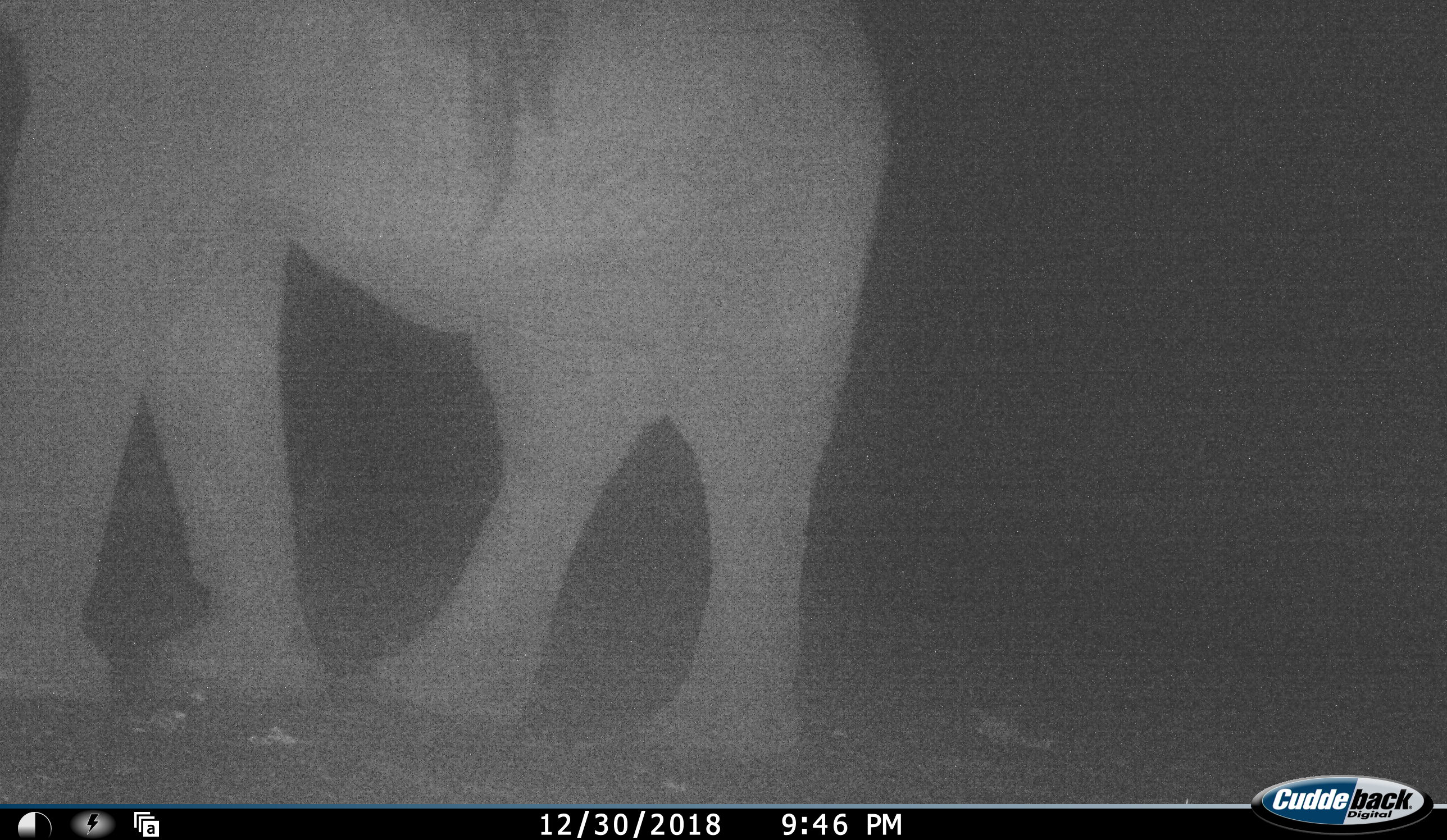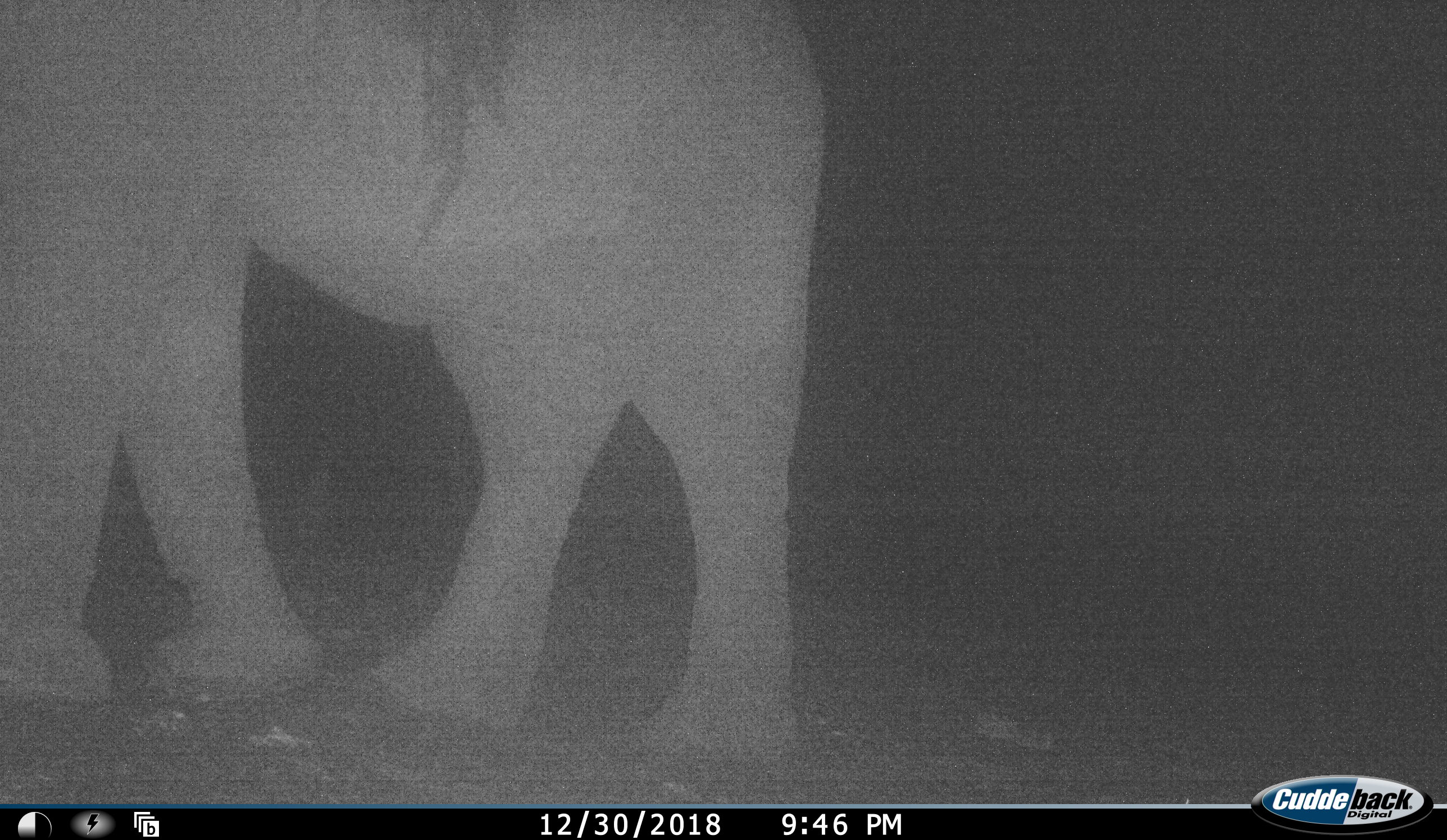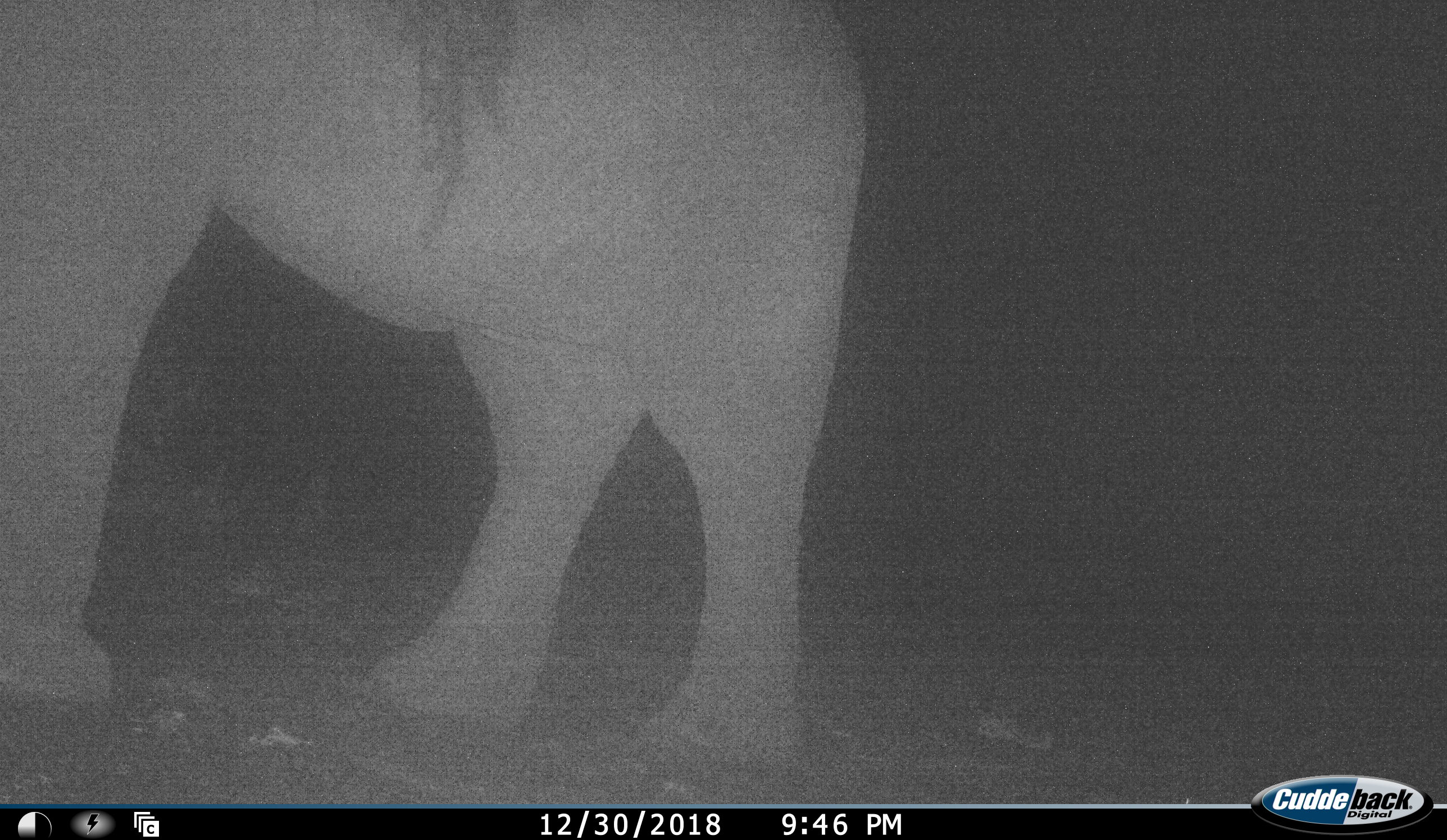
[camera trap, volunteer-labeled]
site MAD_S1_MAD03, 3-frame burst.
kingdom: Animalia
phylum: Chordata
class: Mammalia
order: Proboscidea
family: Elephantidae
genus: Loxodonta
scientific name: Loxodonta africana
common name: african bush elephant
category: elephant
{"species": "elephant (african bush elephant) (Loxodonta africana)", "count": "1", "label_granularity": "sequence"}